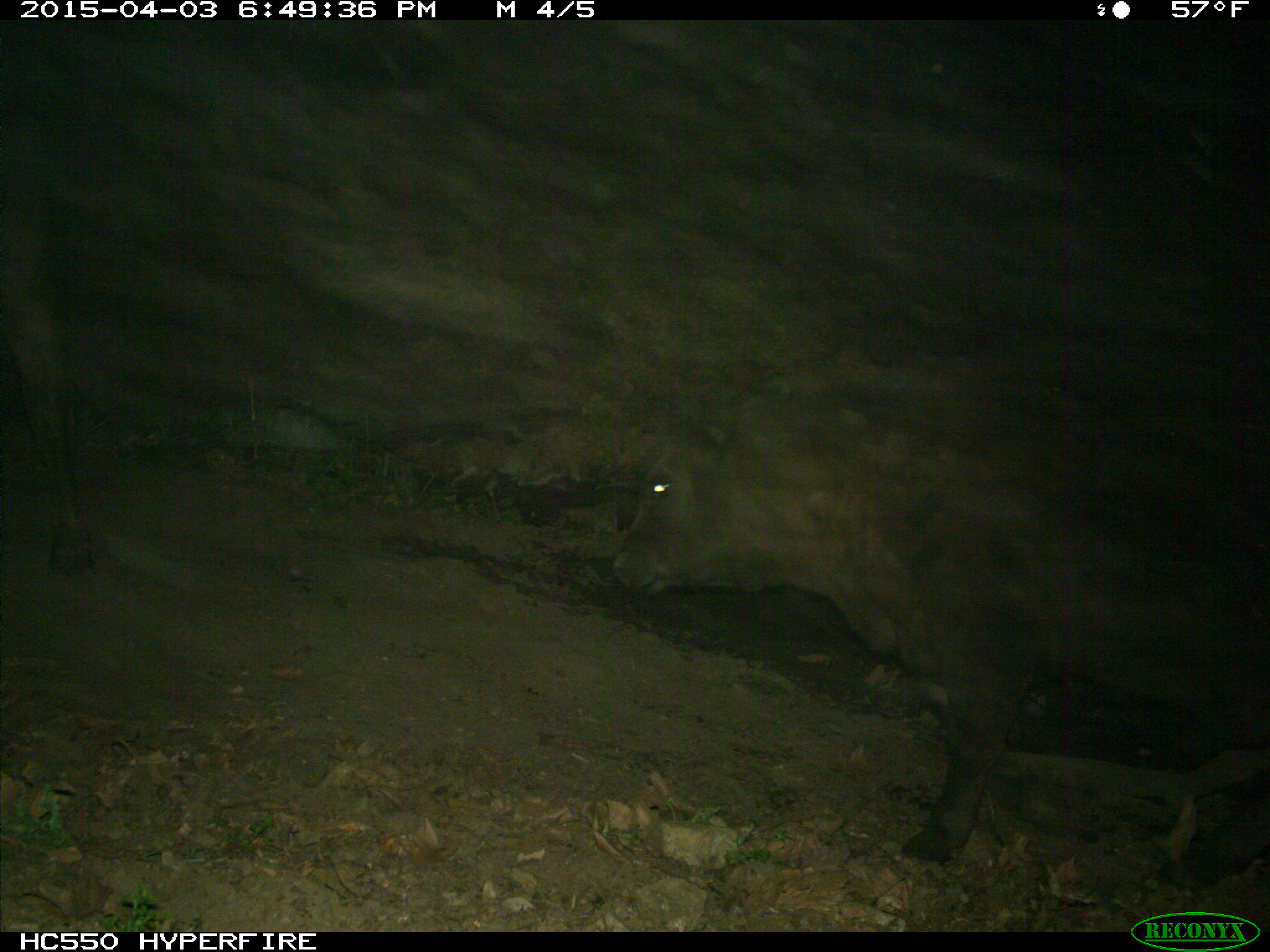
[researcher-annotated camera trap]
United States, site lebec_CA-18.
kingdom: Animalia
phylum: Chordata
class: Mammalia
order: Artiodactyla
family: Bovidae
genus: Bos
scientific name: Bos taurus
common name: domestic cow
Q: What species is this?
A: Bos taurus (domestic cow).